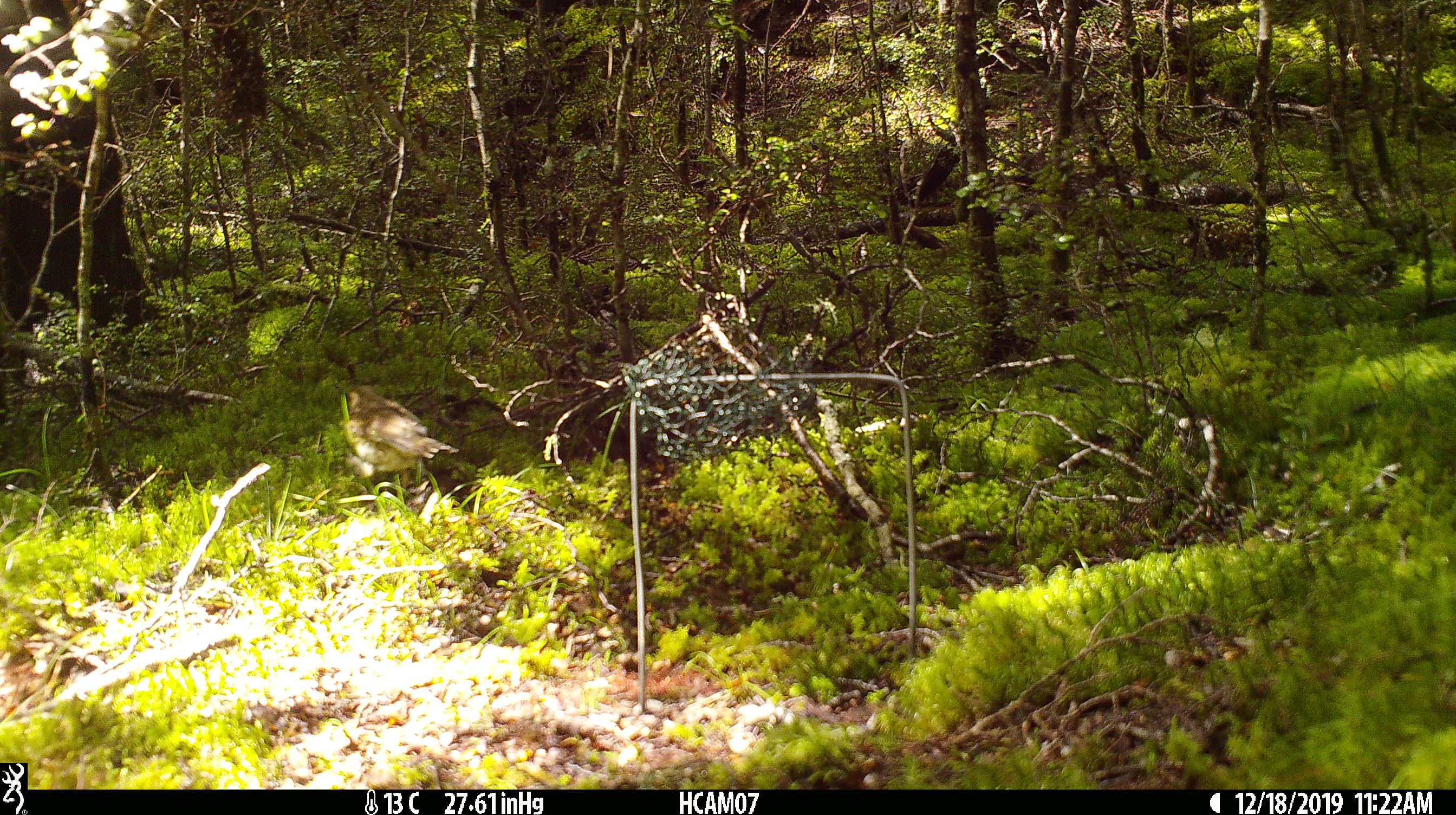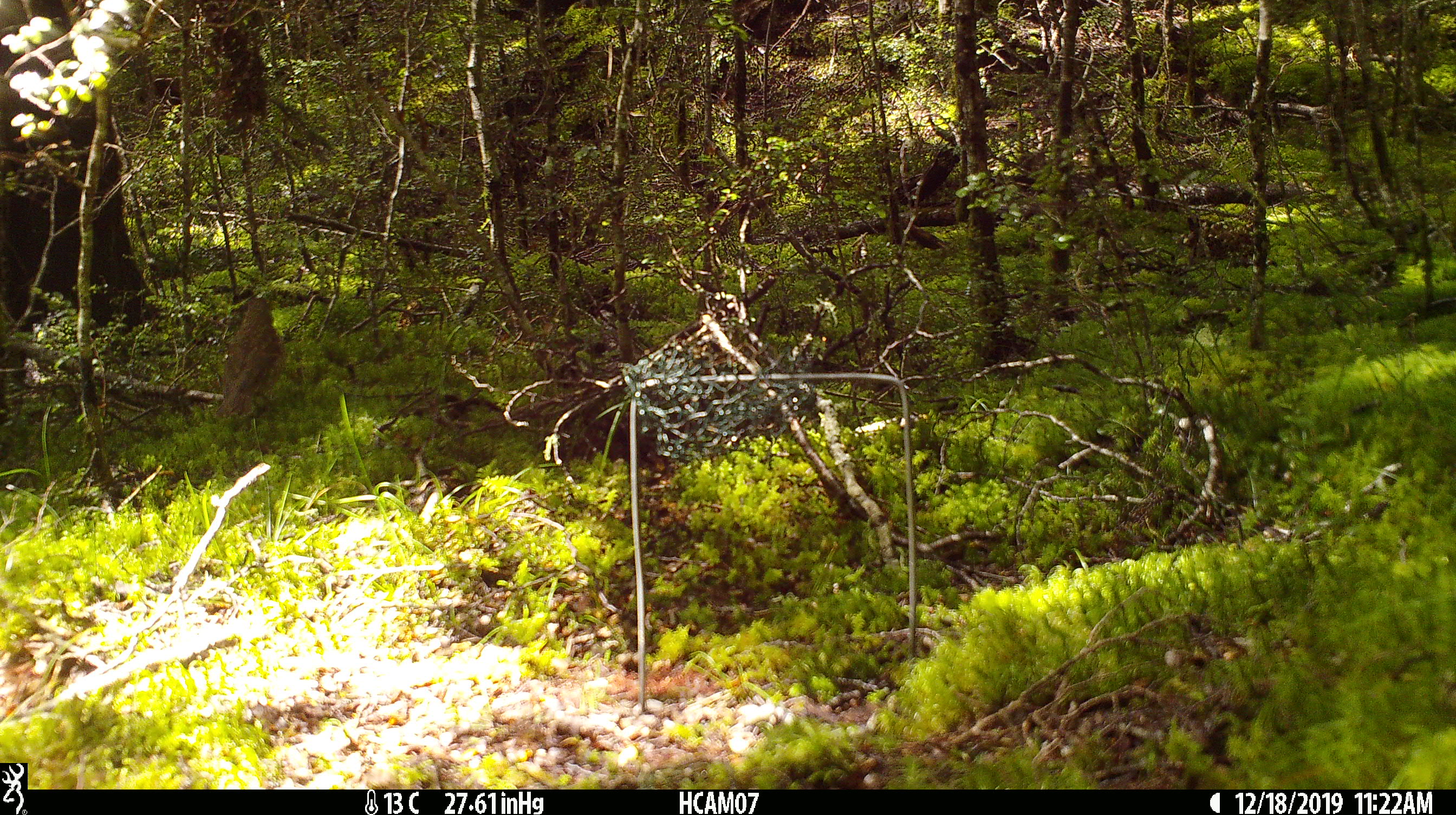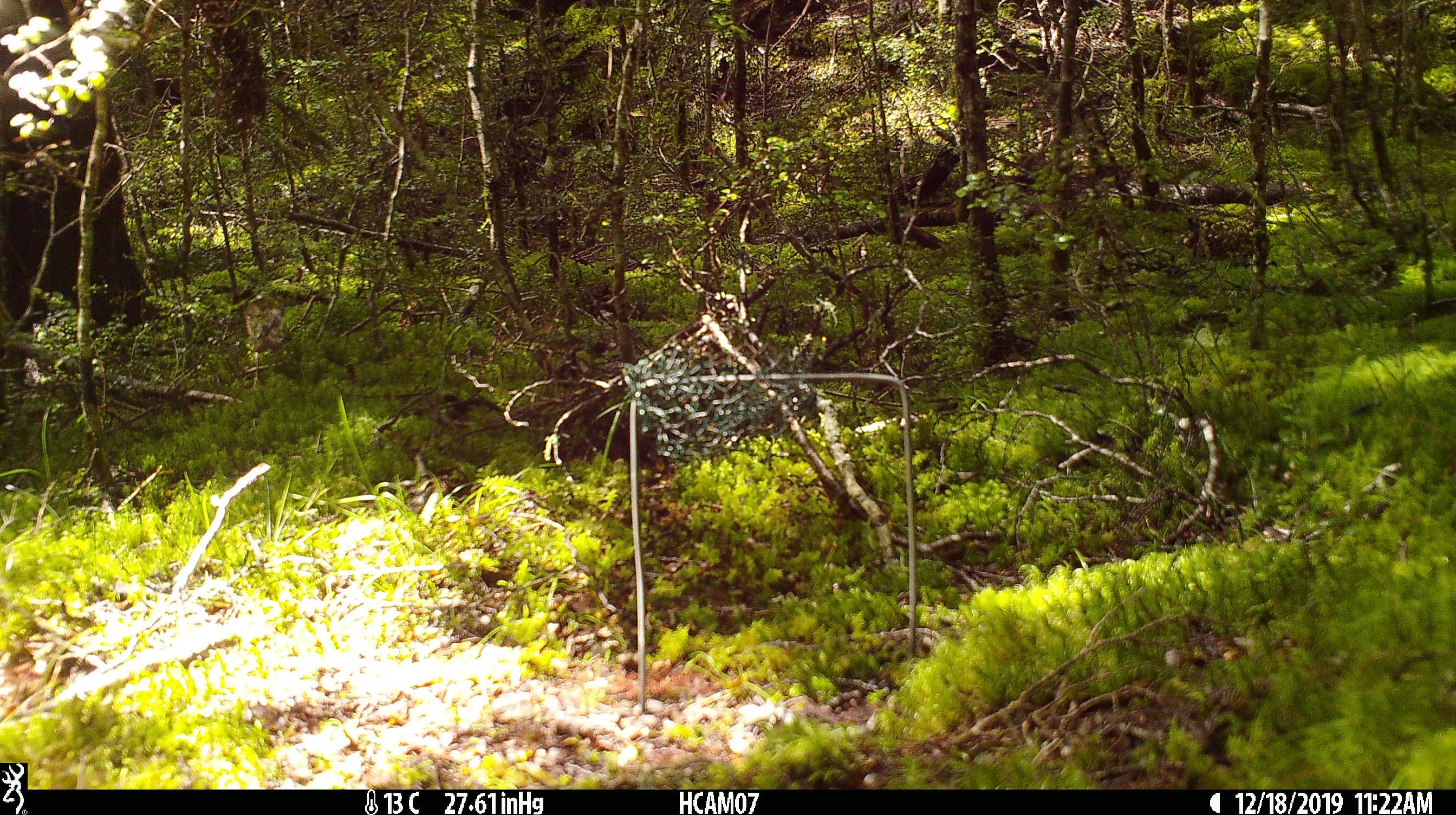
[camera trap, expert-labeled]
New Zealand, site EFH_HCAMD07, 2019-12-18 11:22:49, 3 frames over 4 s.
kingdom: Animalia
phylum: Chordata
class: Aves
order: Passeriformes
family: Turdidae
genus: Turdus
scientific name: Turdus philomelos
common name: song thrush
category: thrush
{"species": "thrush (song thrush) (Turdus philomelos)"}